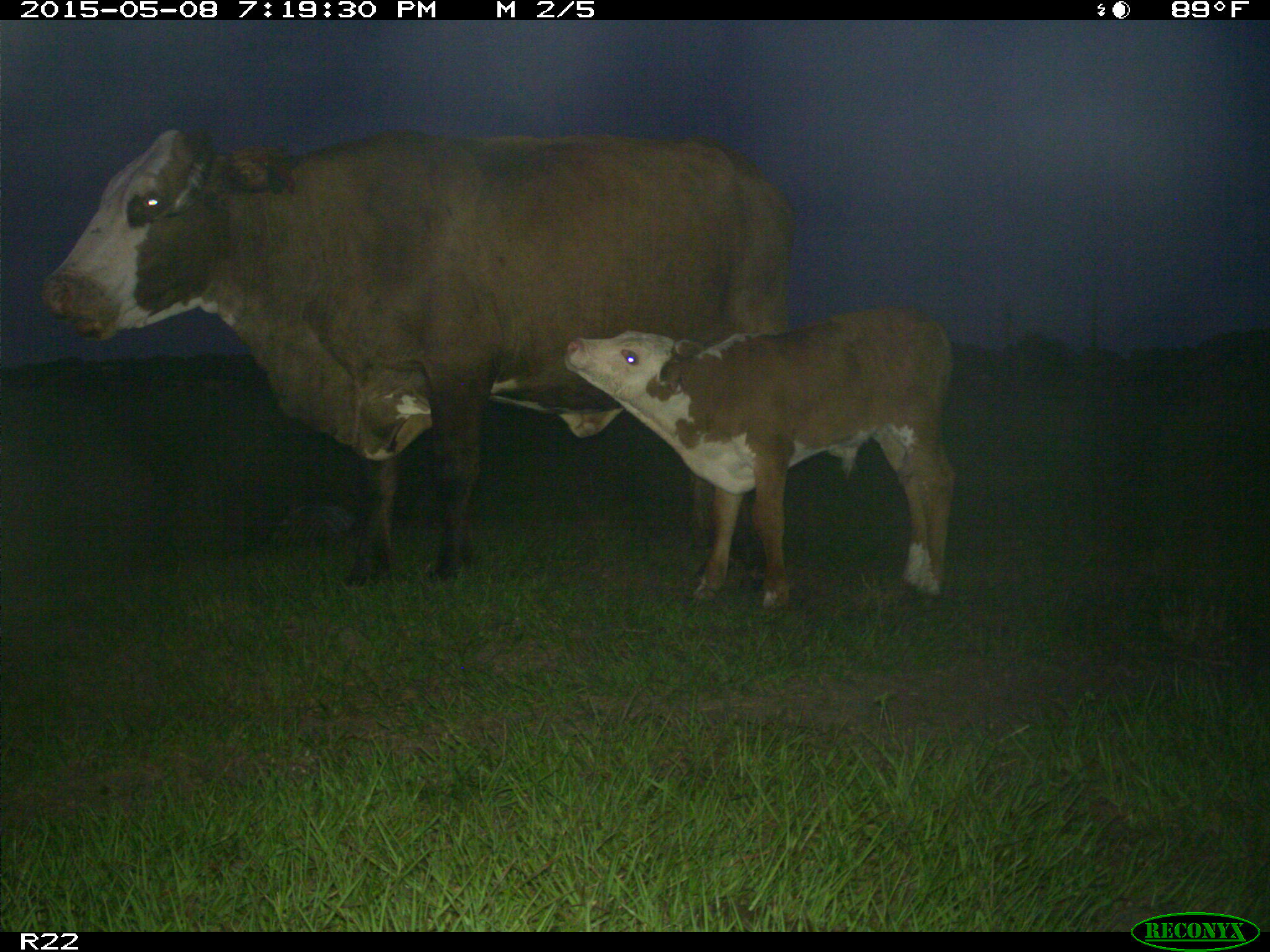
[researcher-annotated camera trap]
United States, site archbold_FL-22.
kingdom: Animalia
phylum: Chordata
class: Mammalia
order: Artiodactyla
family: Bovidae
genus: Bos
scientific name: Bos taurus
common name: domestic cow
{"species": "Bos taurus (domestic cow)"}